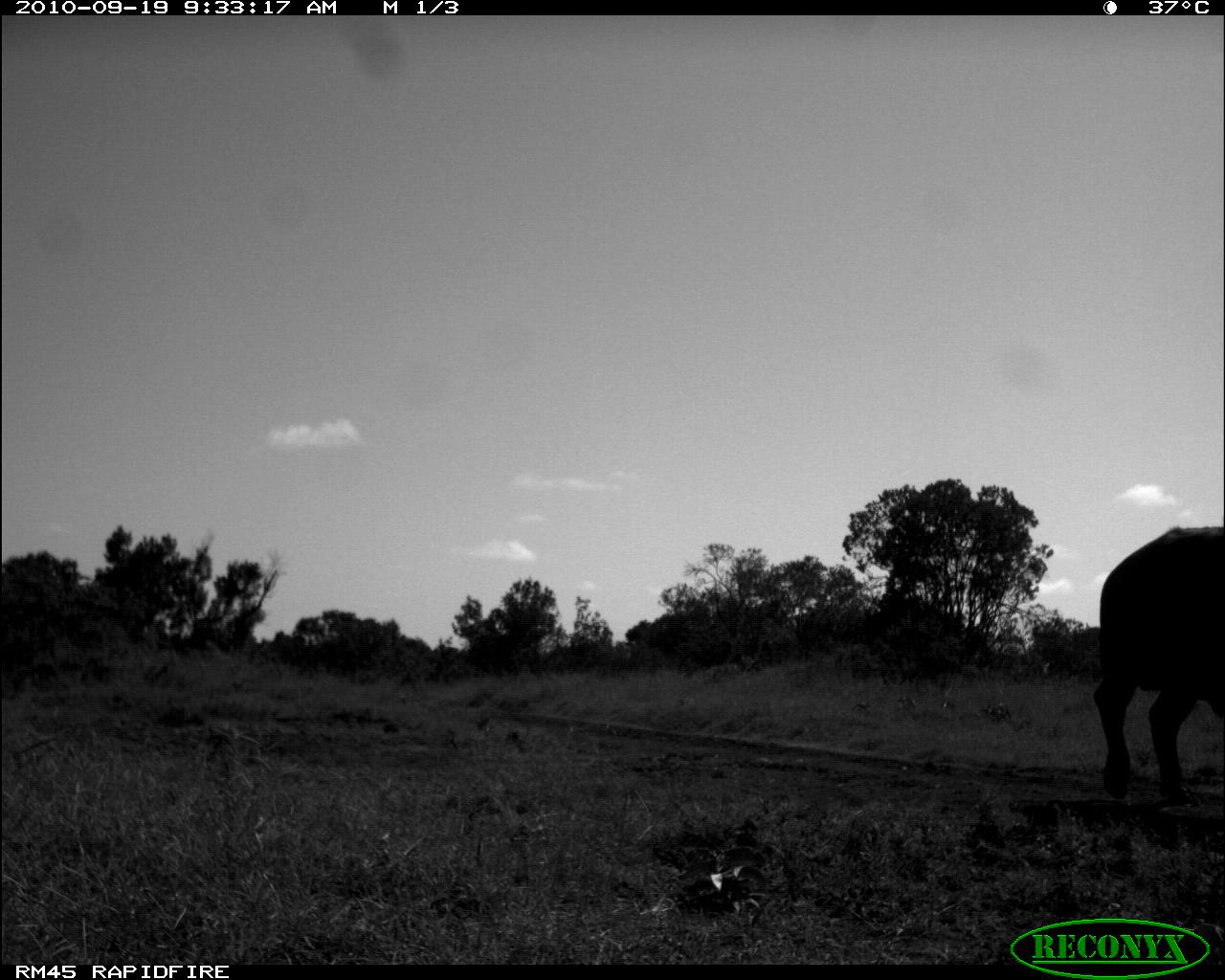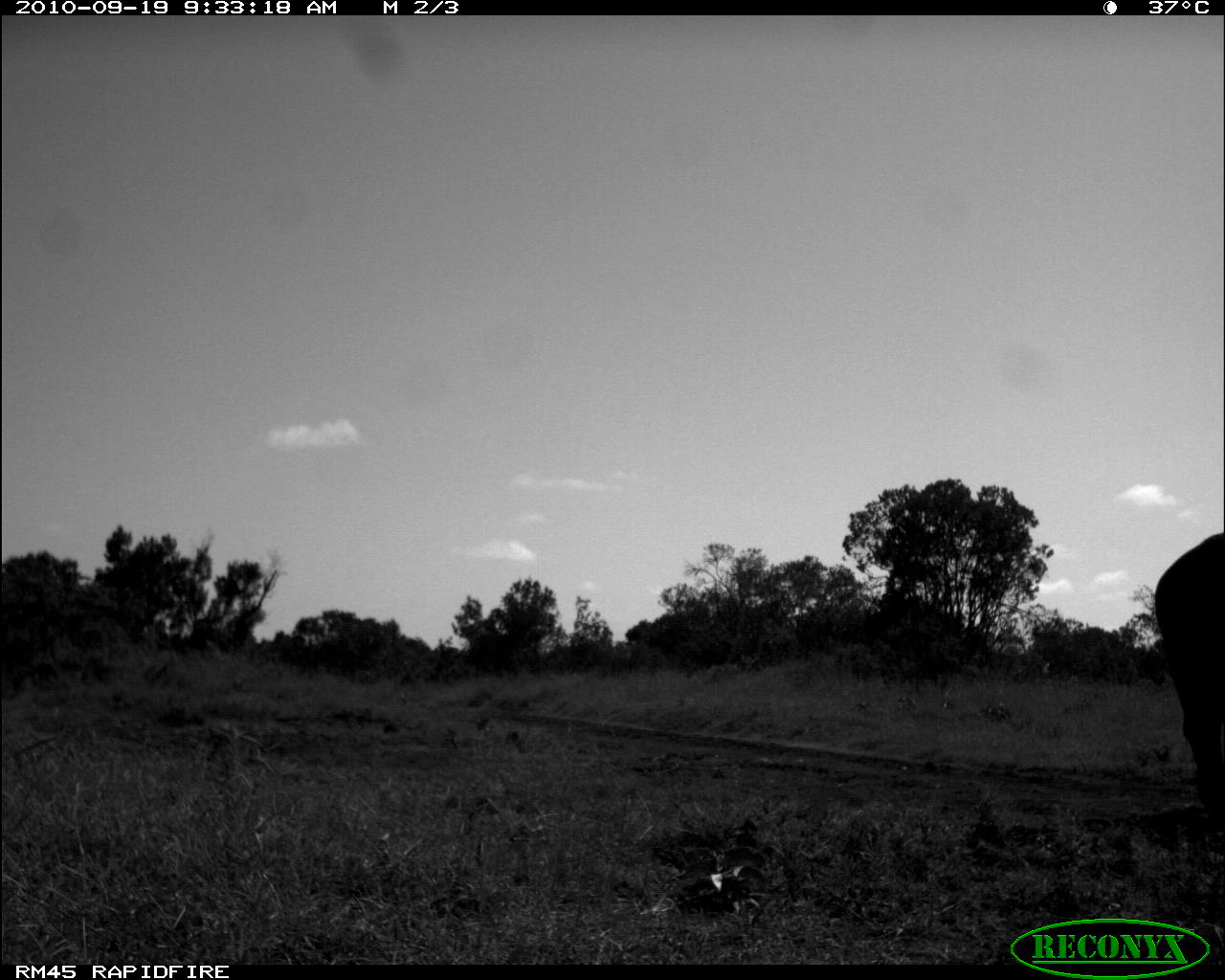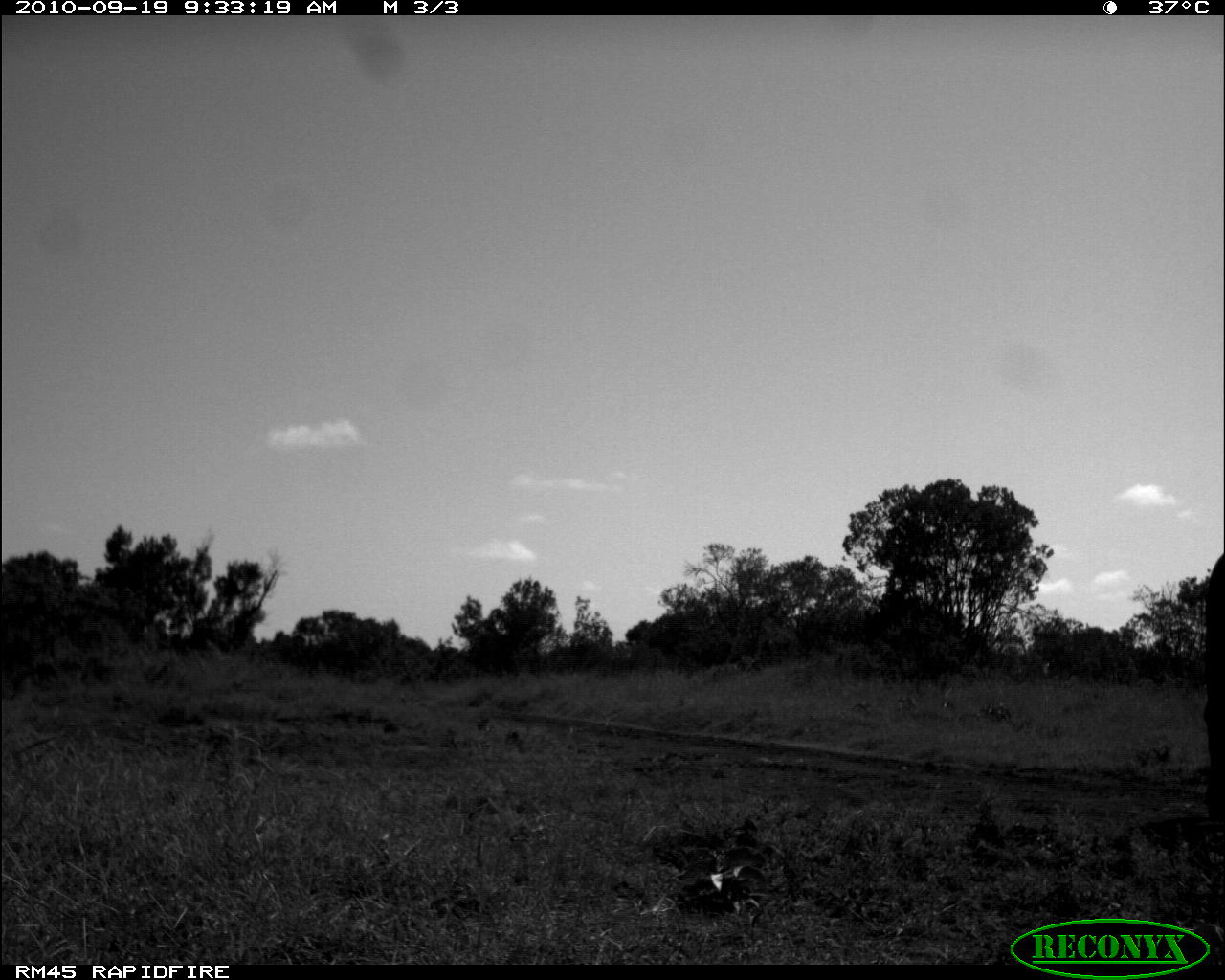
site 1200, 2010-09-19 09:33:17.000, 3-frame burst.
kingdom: Animalia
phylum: Chordata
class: Mammalia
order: Artiodactyla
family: Bovidae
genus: Syncerus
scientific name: Syncerus caffer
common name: african buffalo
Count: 1.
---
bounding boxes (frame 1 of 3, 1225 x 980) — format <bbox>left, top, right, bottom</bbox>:
syncerus caffer: <bbox>1095, 523, 1220, 810</bbox>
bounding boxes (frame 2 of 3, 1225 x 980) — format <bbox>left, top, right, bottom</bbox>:
syncerus caffer: <bbox>1150, 533, 1224, 819</bbox>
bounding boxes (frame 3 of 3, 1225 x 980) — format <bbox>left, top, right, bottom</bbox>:
syncerus caffer: <bbox>1201, 552, 1225, 822</bbox>